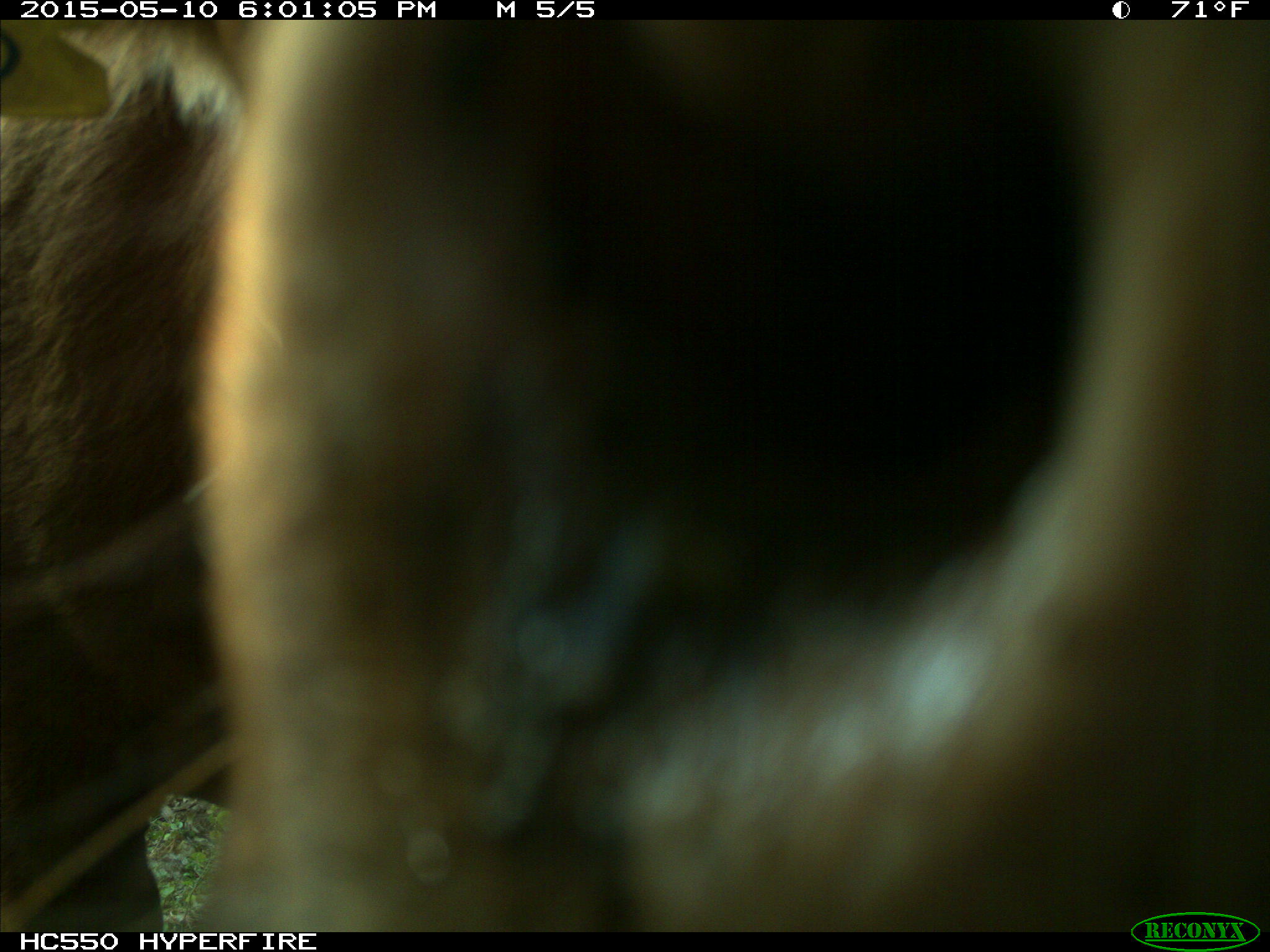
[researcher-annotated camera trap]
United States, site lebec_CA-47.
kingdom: Animalia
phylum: Chordata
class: Mammalia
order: Artiodactyla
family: Bovidae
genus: Bos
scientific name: Bos taurus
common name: domestic cow